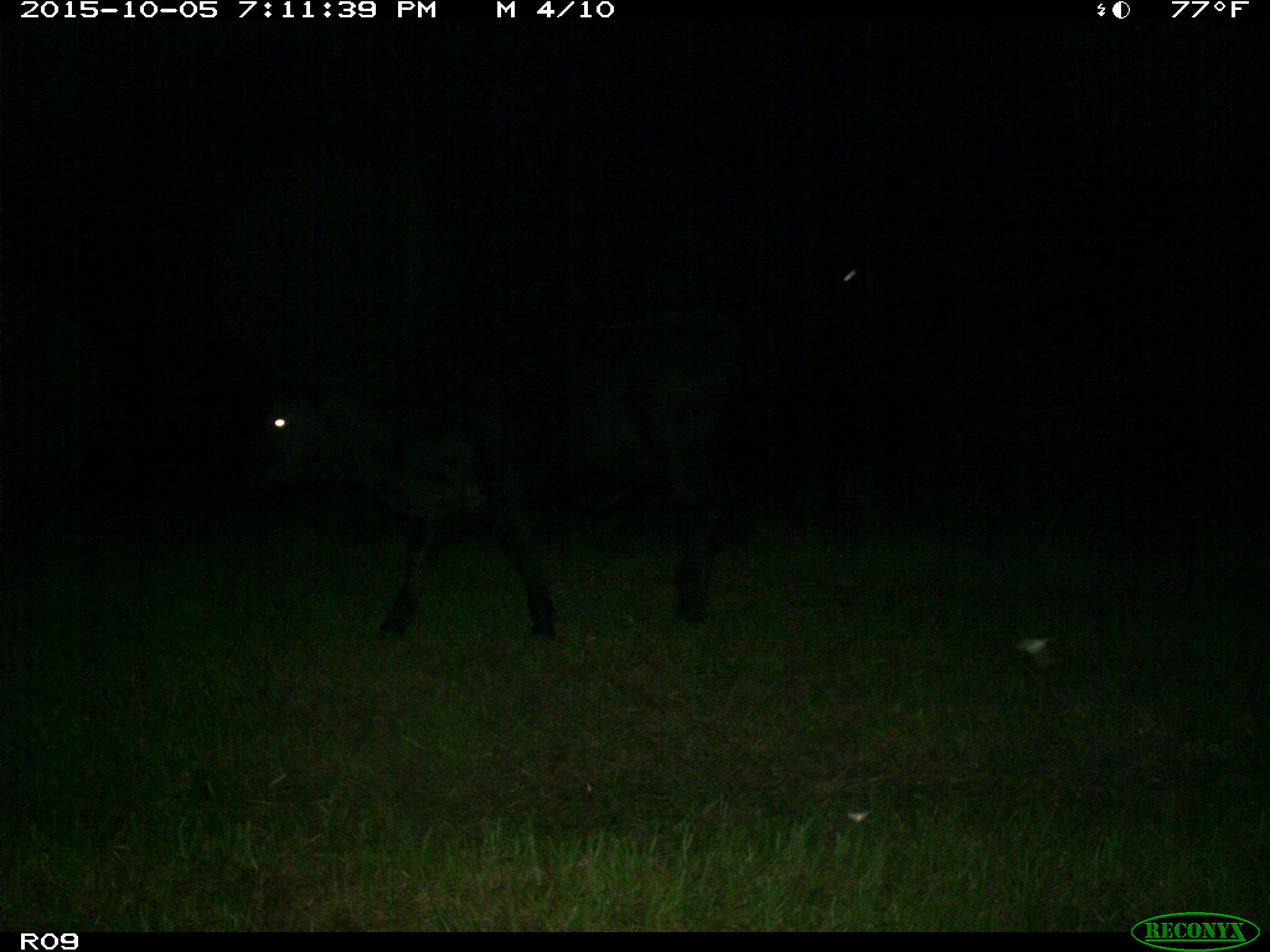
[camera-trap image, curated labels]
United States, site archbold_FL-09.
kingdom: Animalia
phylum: Chordata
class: Mammalia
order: Artiodactyla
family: Bovidae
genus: Bos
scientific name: Bos taurus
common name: domestic cow